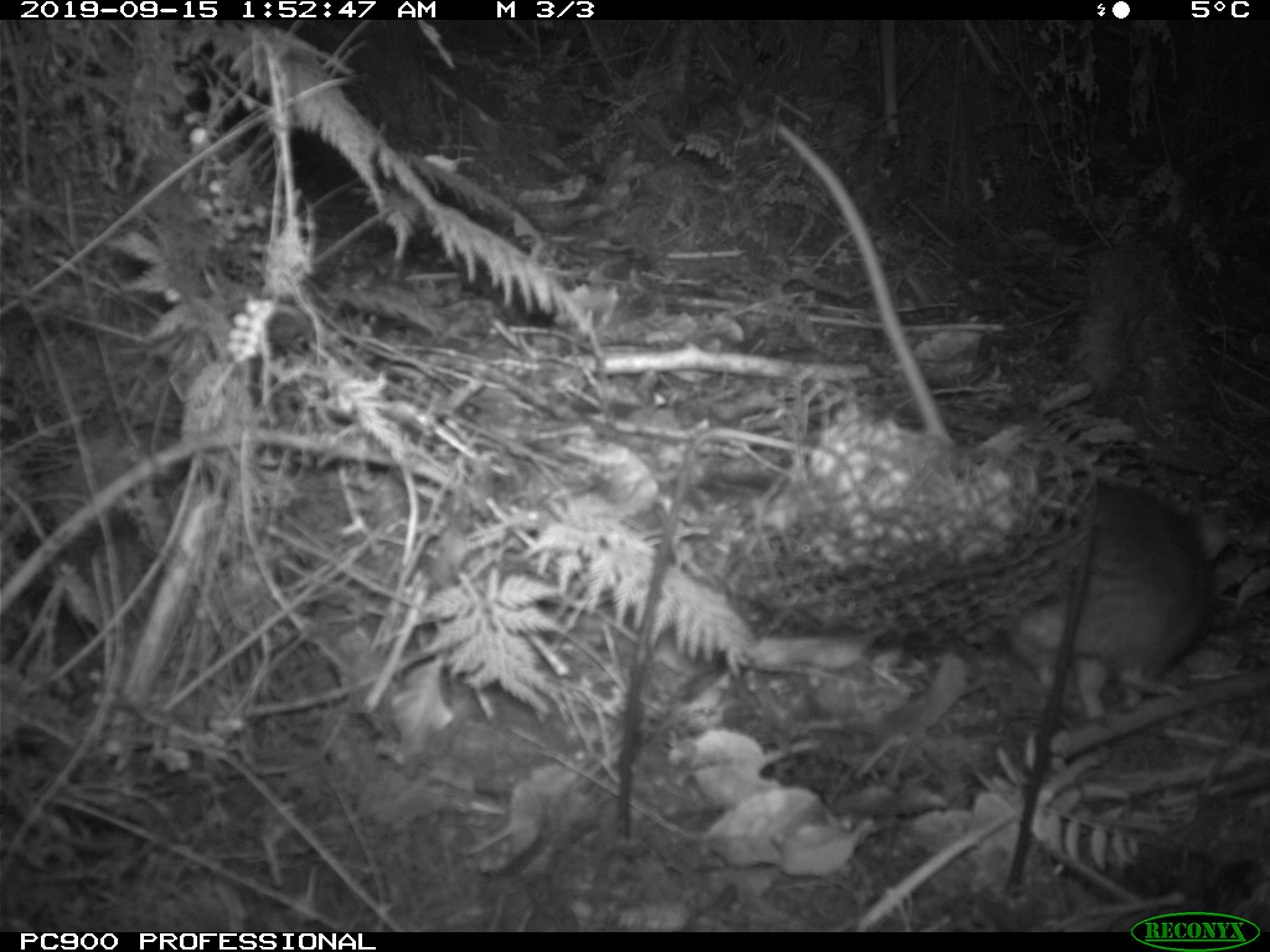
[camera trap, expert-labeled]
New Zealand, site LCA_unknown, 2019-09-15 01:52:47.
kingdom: Animalia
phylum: Chordata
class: Mammalia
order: Rodentia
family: Muridae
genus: Rattus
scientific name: Rattus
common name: rat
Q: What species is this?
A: Rat (Rattus).